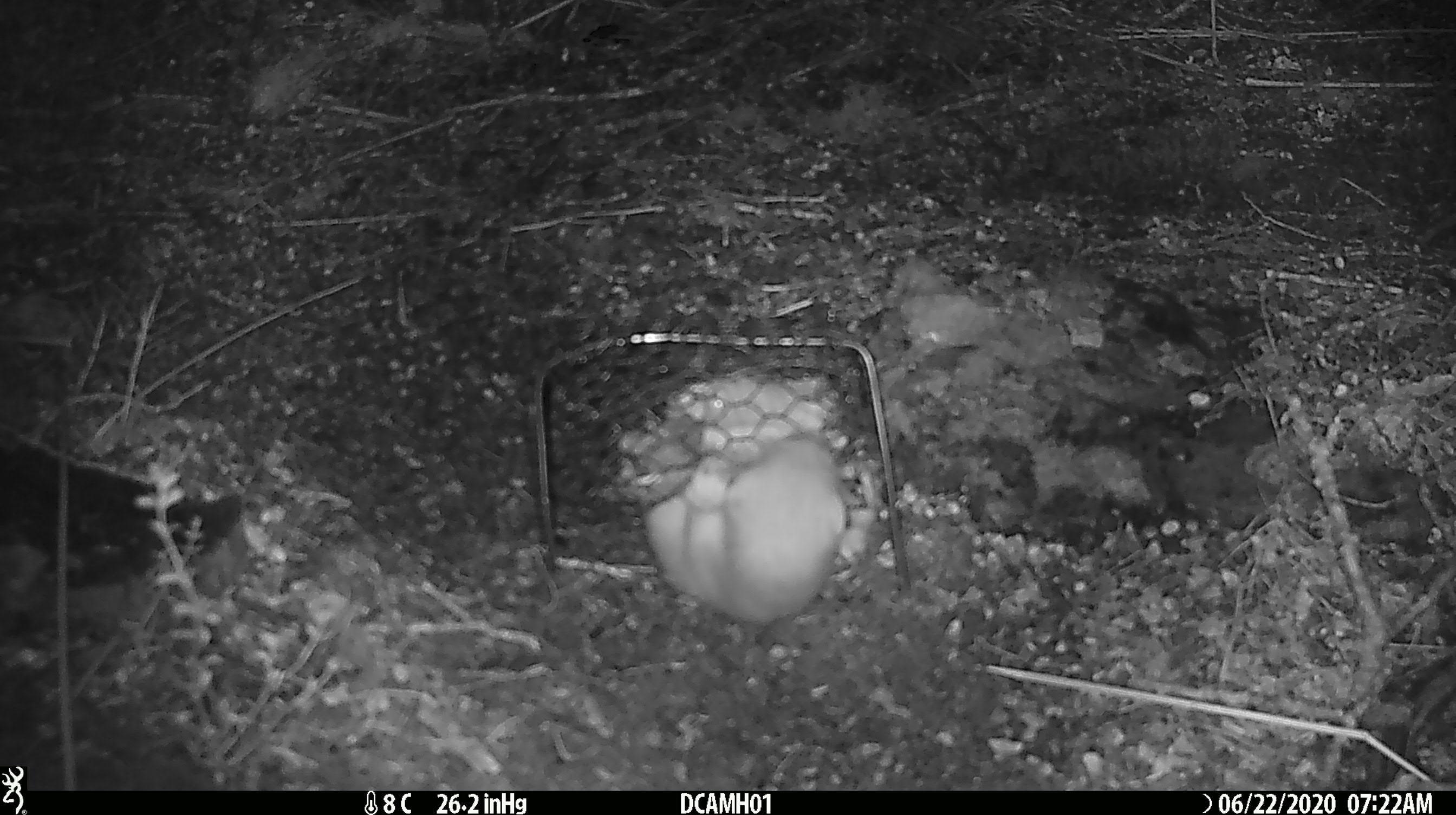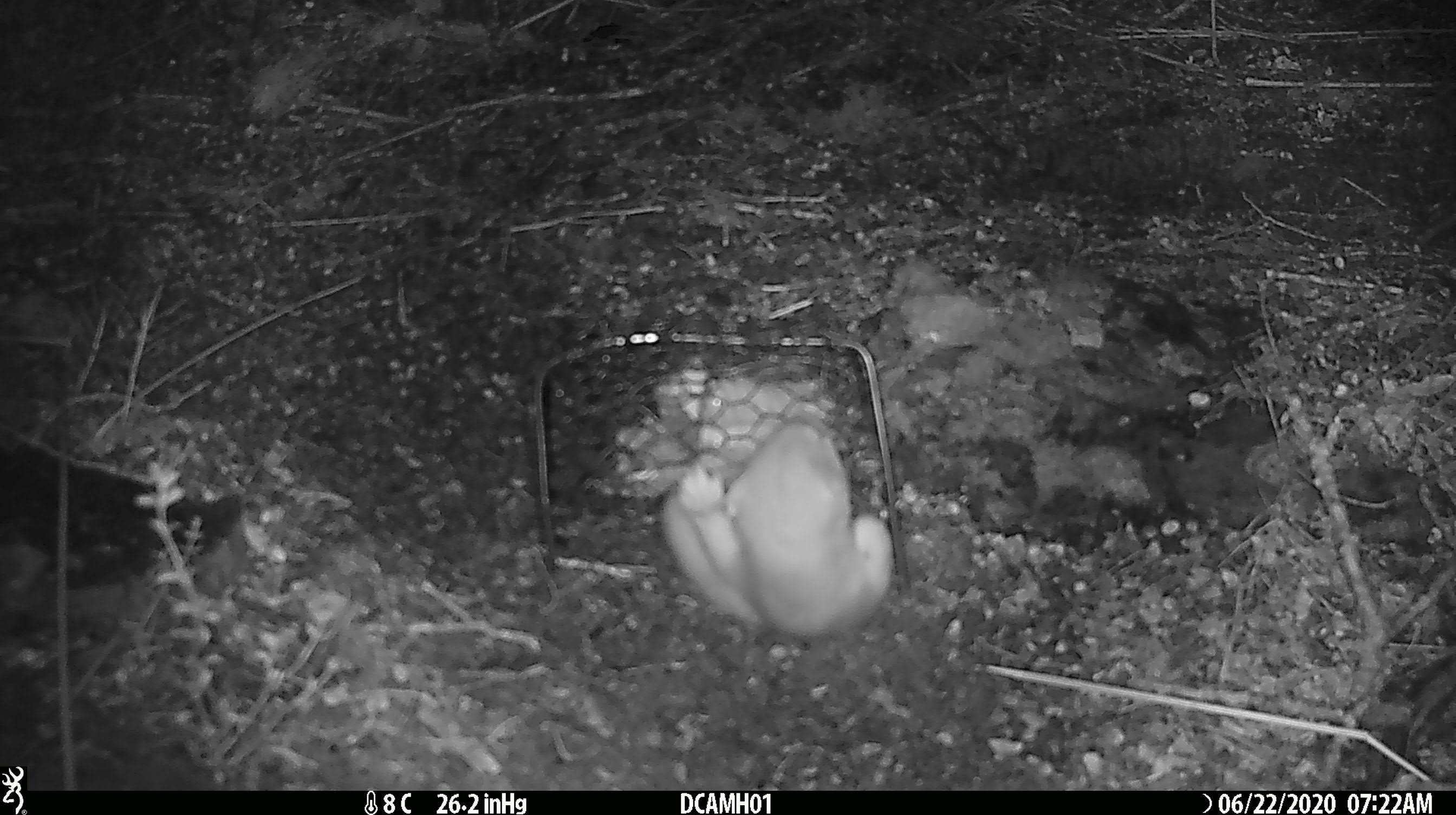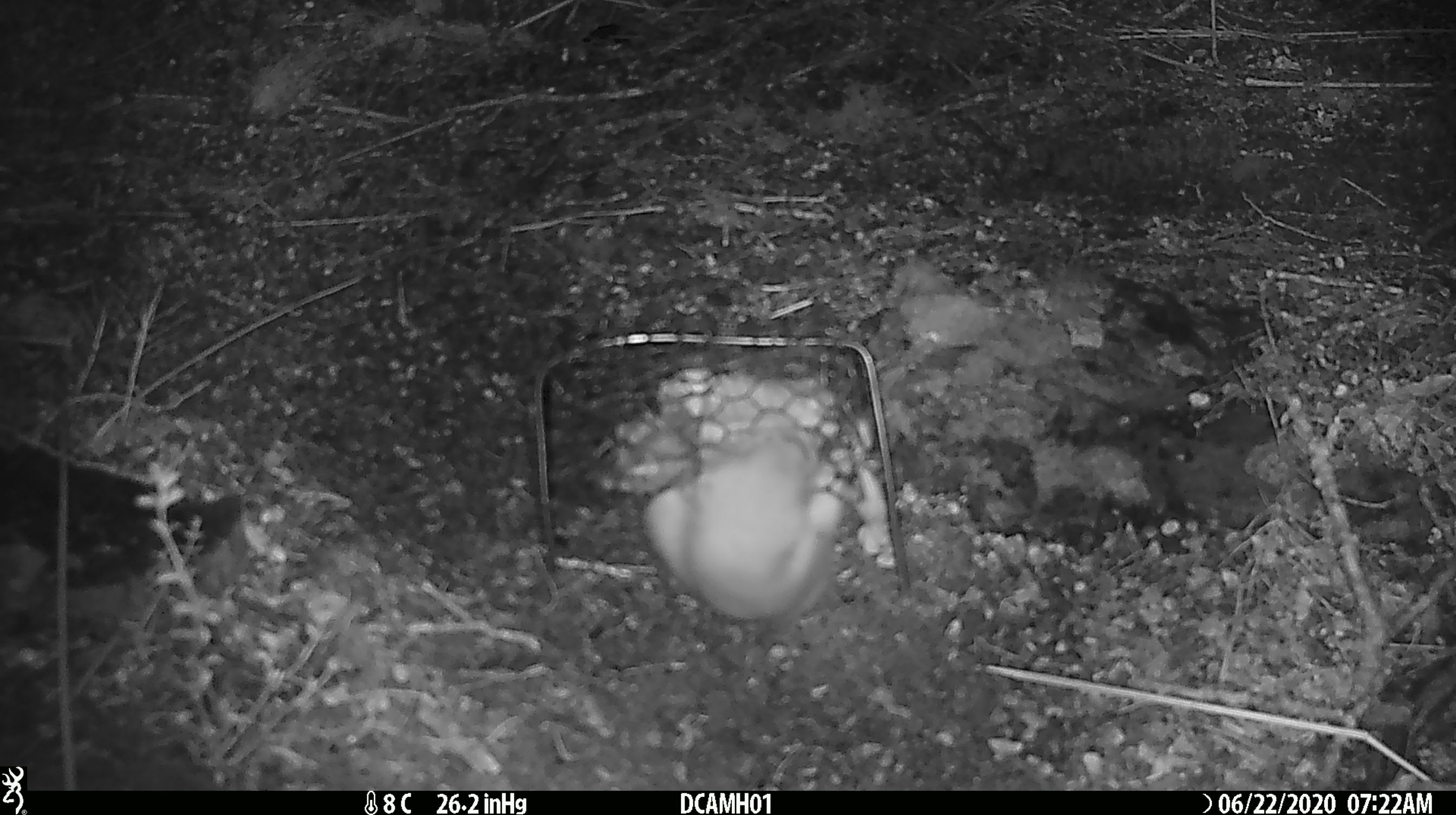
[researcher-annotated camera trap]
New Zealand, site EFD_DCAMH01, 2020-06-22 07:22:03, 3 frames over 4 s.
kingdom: Animalia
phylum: Chordata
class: Mammalia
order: Carnivora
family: Mustelidae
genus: Mustela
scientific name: Mustela erminea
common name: stoat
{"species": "stoat (Mustela erminea)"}